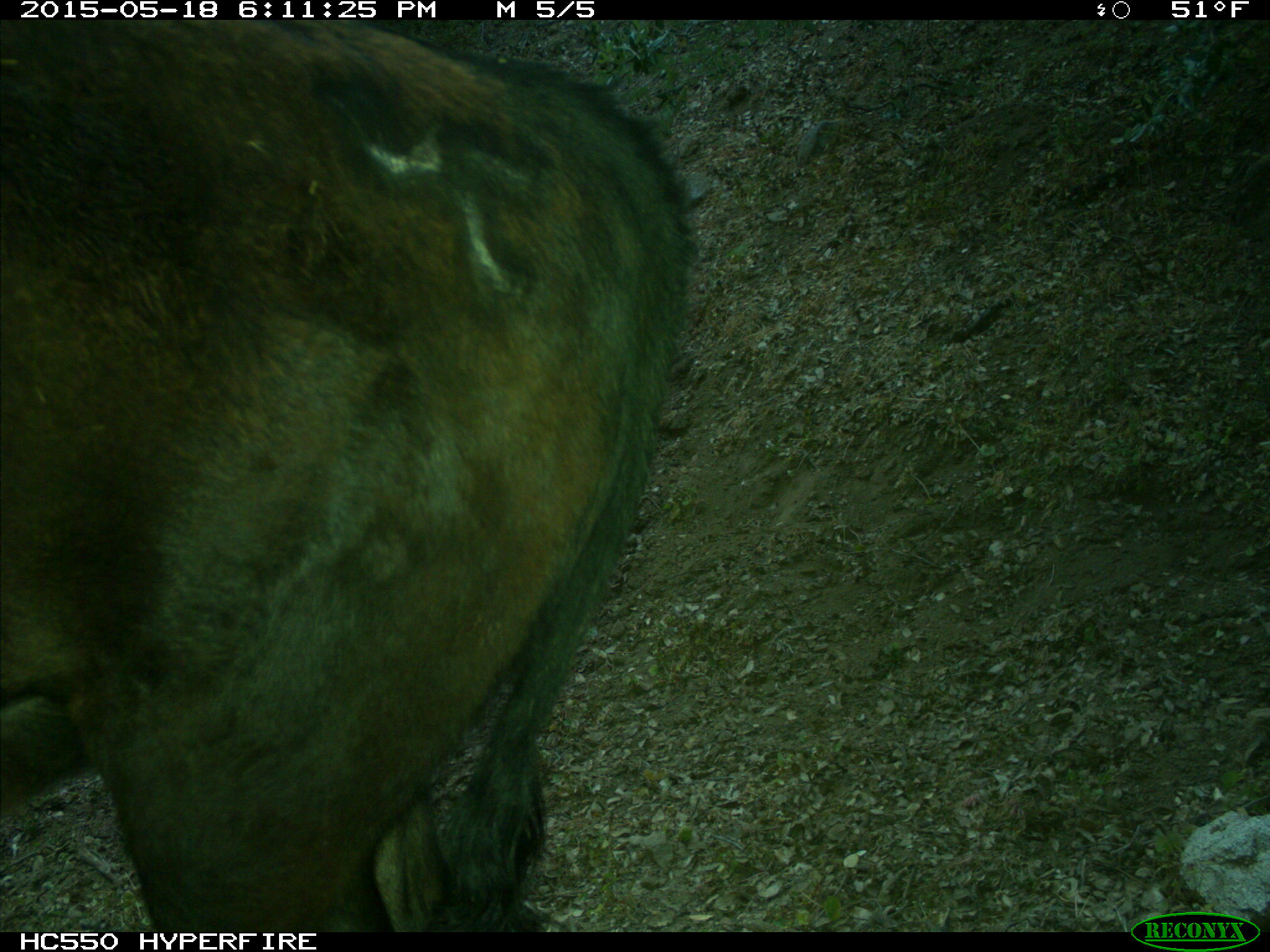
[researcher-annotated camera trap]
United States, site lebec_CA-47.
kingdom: Animalia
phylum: Chordata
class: Mammalia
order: Artiodactyla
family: Bovidae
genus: Bos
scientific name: Bos taurus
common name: domestic cow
Bos taurus (domestic cow).